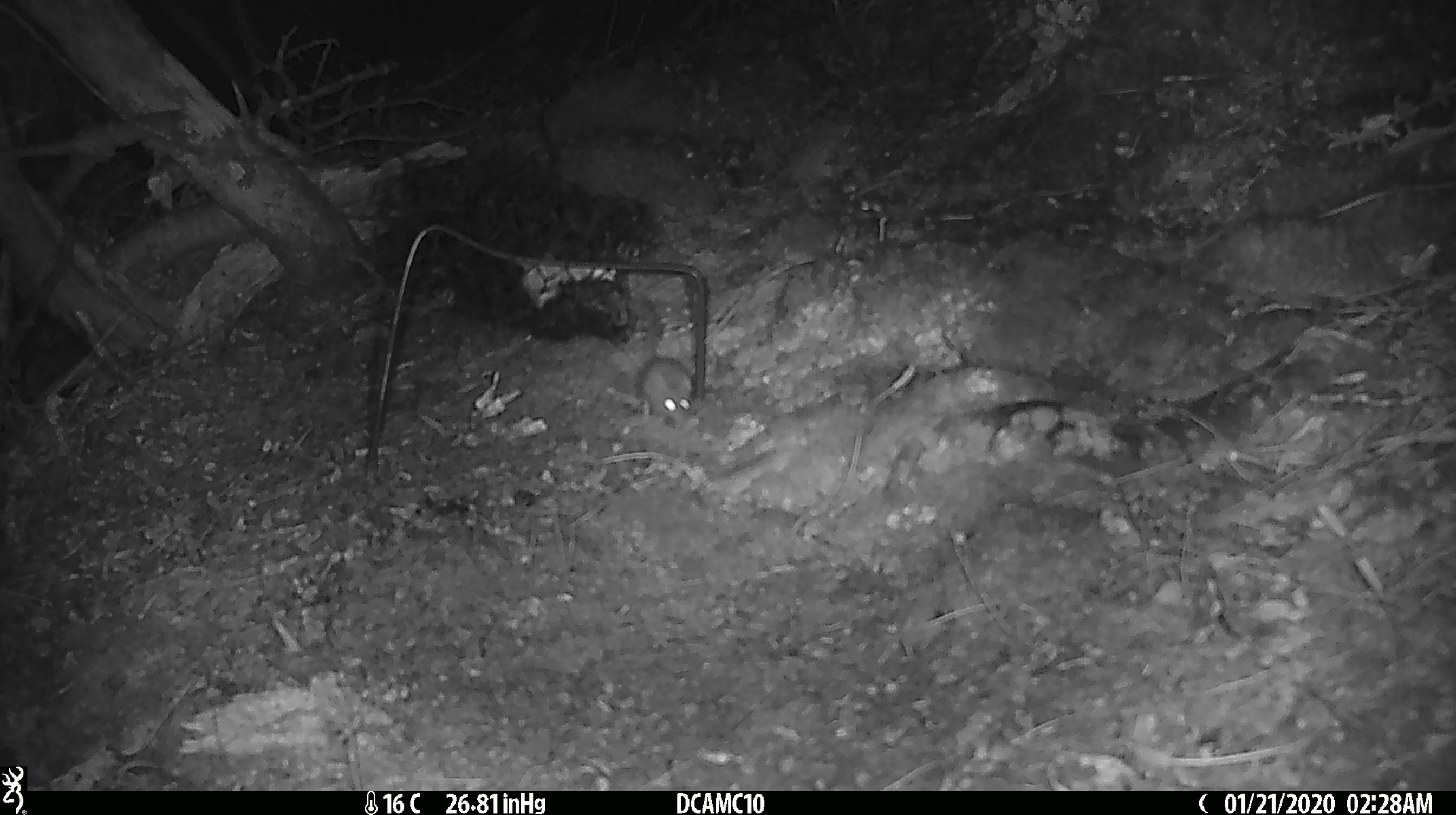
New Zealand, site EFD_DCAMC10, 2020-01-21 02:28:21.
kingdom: Animalia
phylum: Chordata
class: Mammalia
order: Rodentia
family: Muridae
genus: Mus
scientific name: Mus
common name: mouse